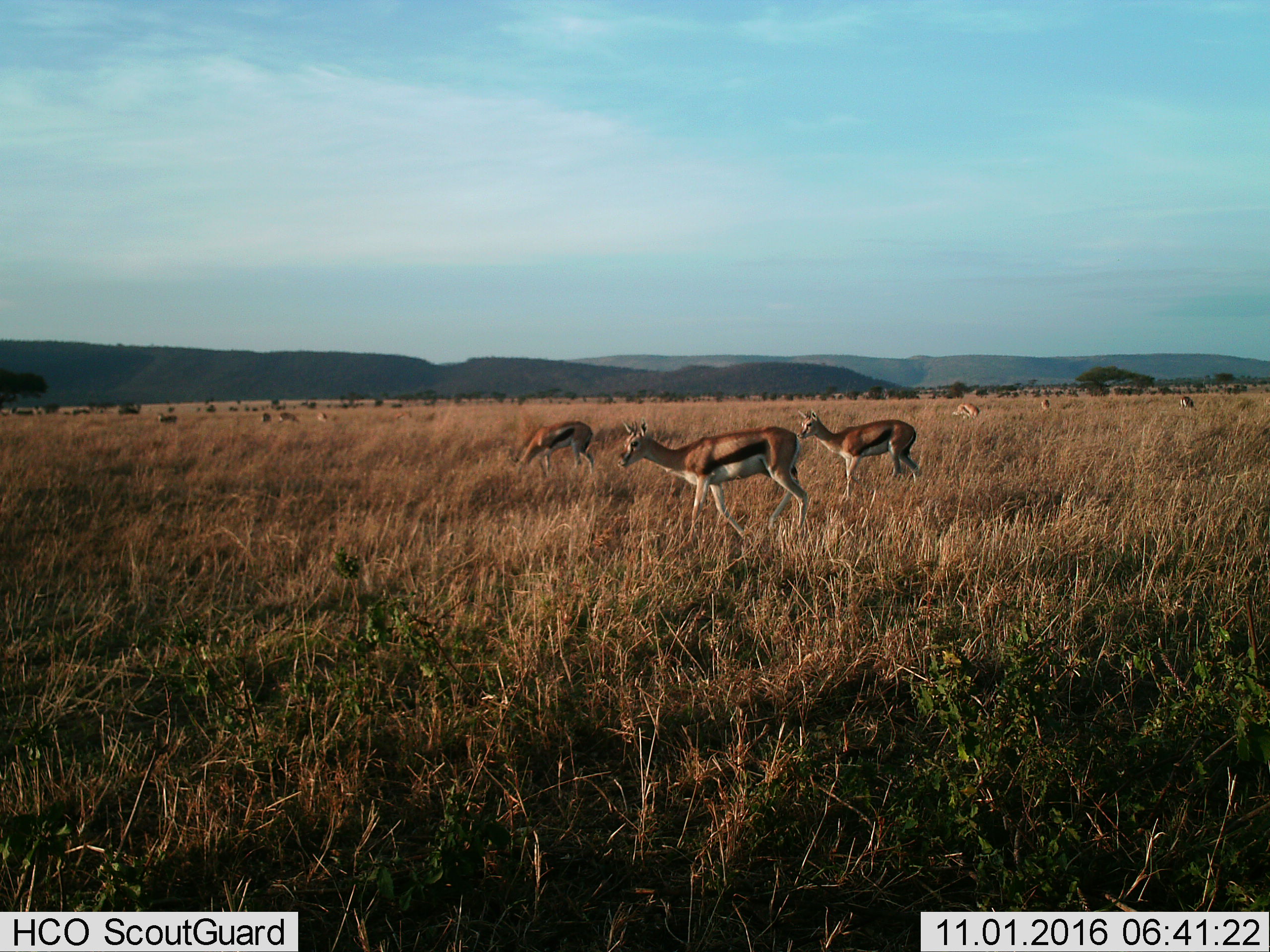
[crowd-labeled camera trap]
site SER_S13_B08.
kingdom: Animalia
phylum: Chordata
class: Mammalia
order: Artiodactyla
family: Bovidae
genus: Eudorcas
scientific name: Eudorcas thomsonii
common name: thomson's gazelle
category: gazellethomsons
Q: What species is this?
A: Gazellethomsons (thomson's gazelle) (Eudorcas thomsonii).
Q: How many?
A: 10.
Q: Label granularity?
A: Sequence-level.